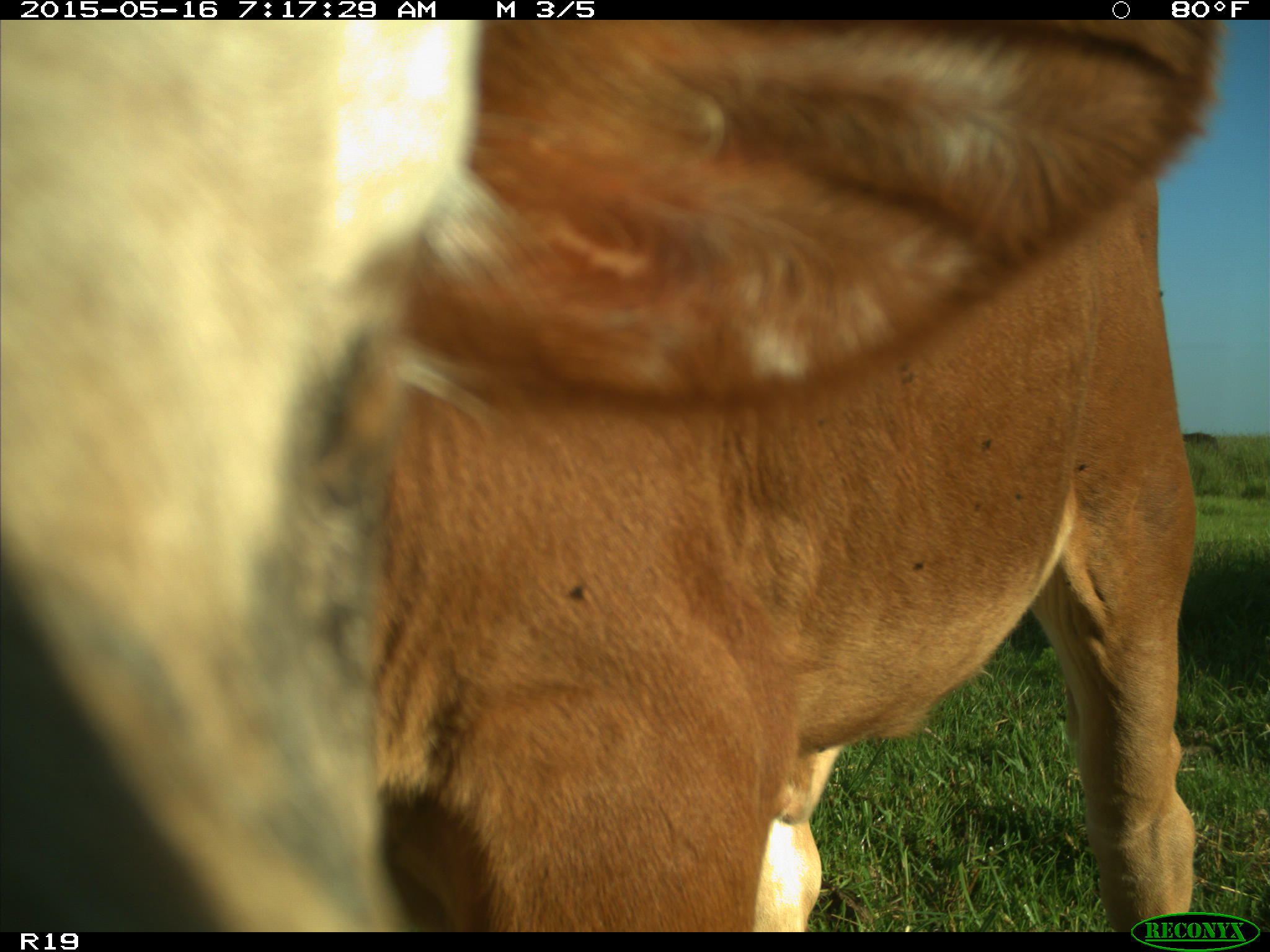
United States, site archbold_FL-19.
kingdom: Animalia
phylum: Chordata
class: Mammalia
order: Artiodactyla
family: Bovidae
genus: Bos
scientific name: Bos taurus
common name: domestic cow